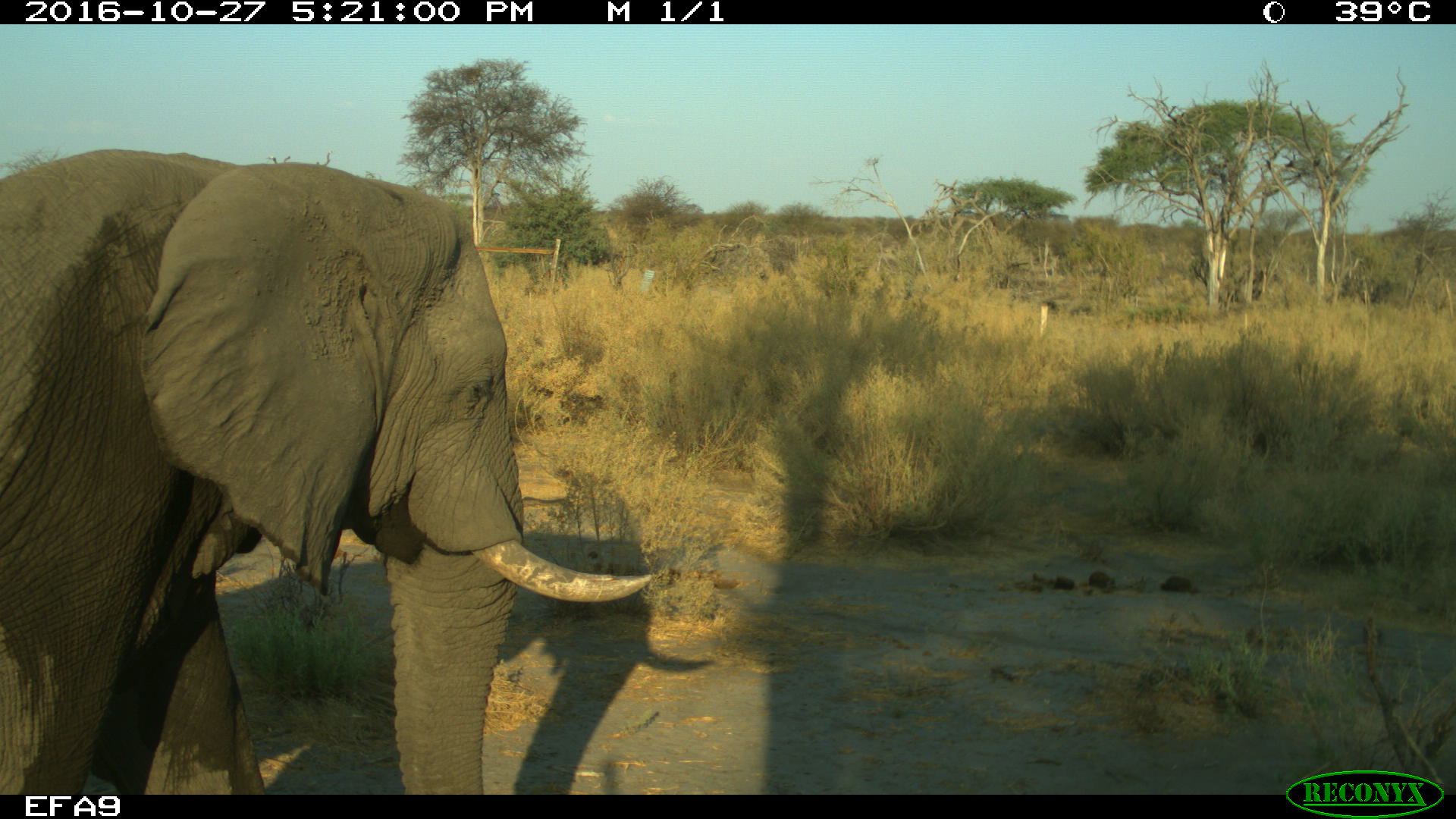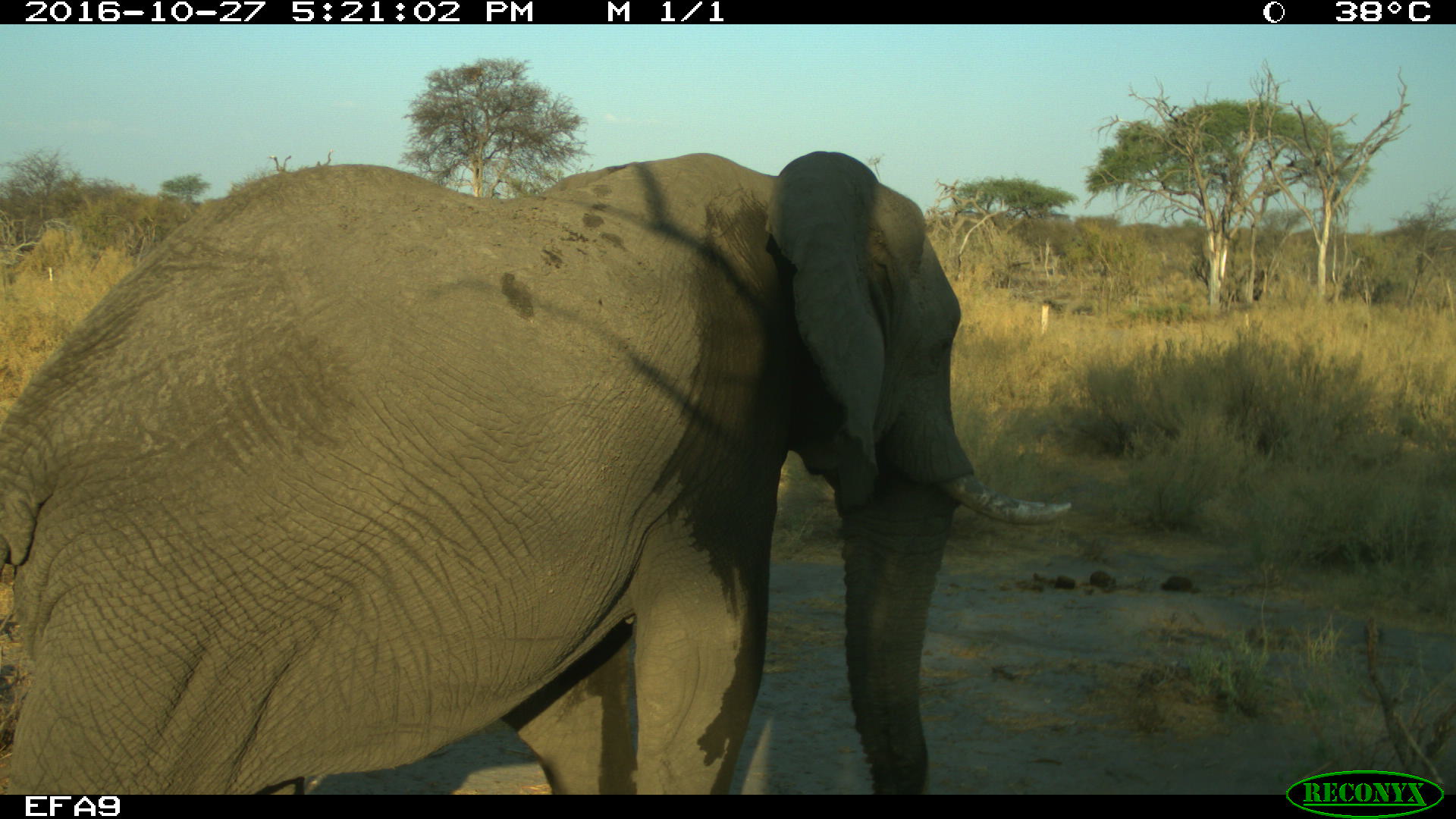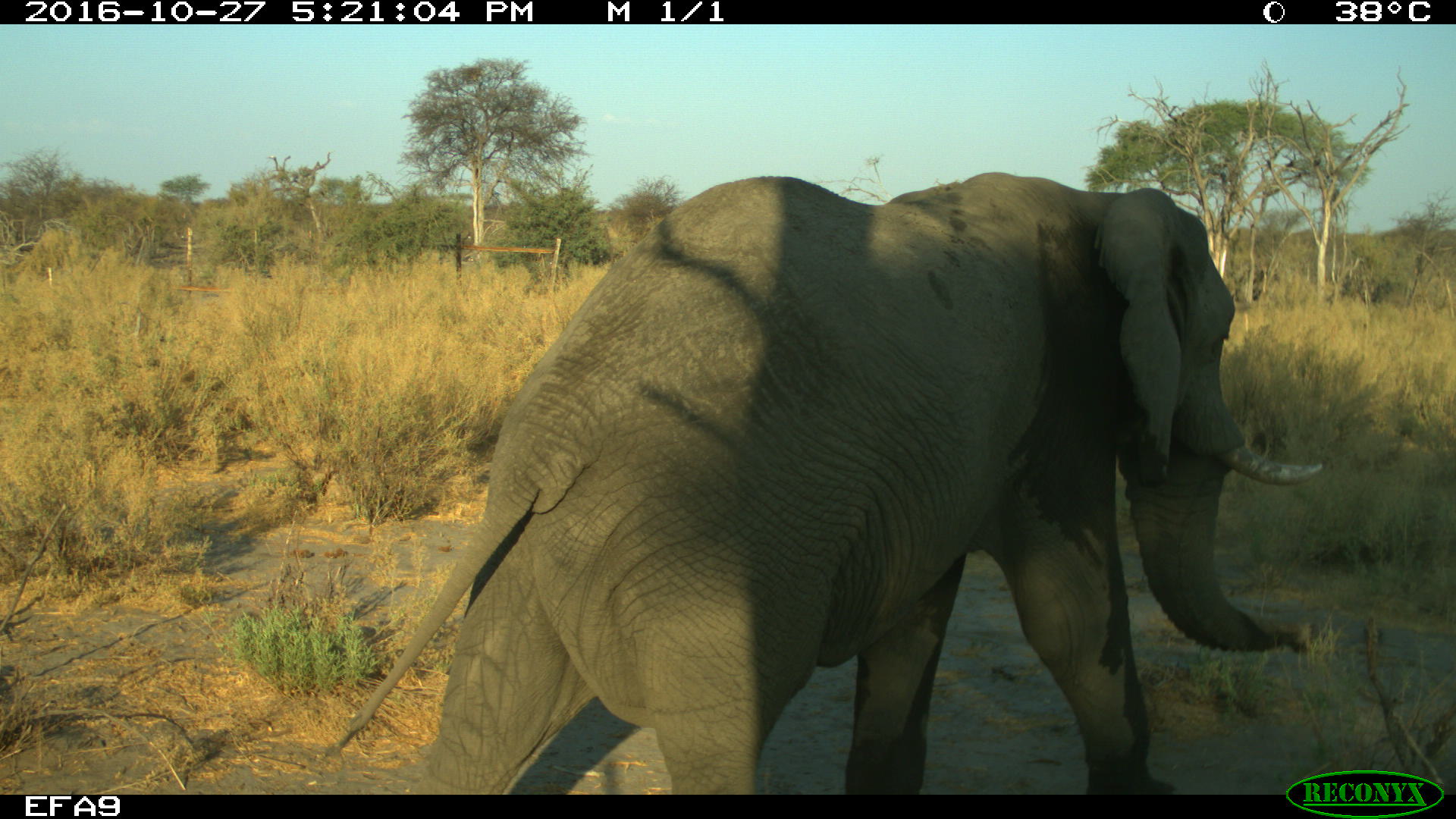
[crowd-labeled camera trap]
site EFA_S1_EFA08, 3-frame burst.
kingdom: Animalia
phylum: Chordata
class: Mammalia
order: Proboscidea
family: Elephantidae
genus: Loxodonta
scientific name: Loxodonta africana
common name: african bush elephant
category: elephant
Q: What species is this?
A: Elephant (african bush elephant) (Loxodonta africana).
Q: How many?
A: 1.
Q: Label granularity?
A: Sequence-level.